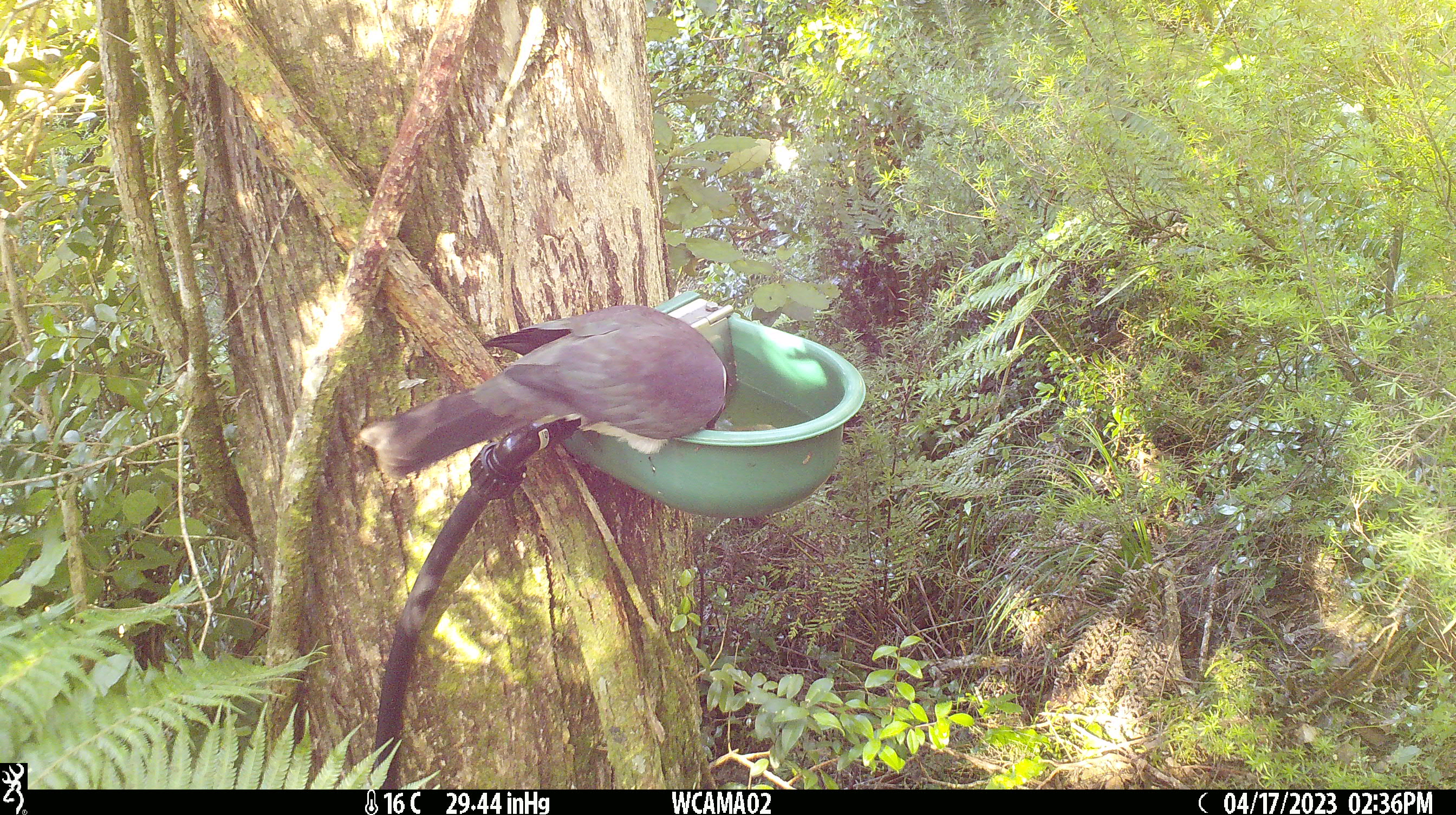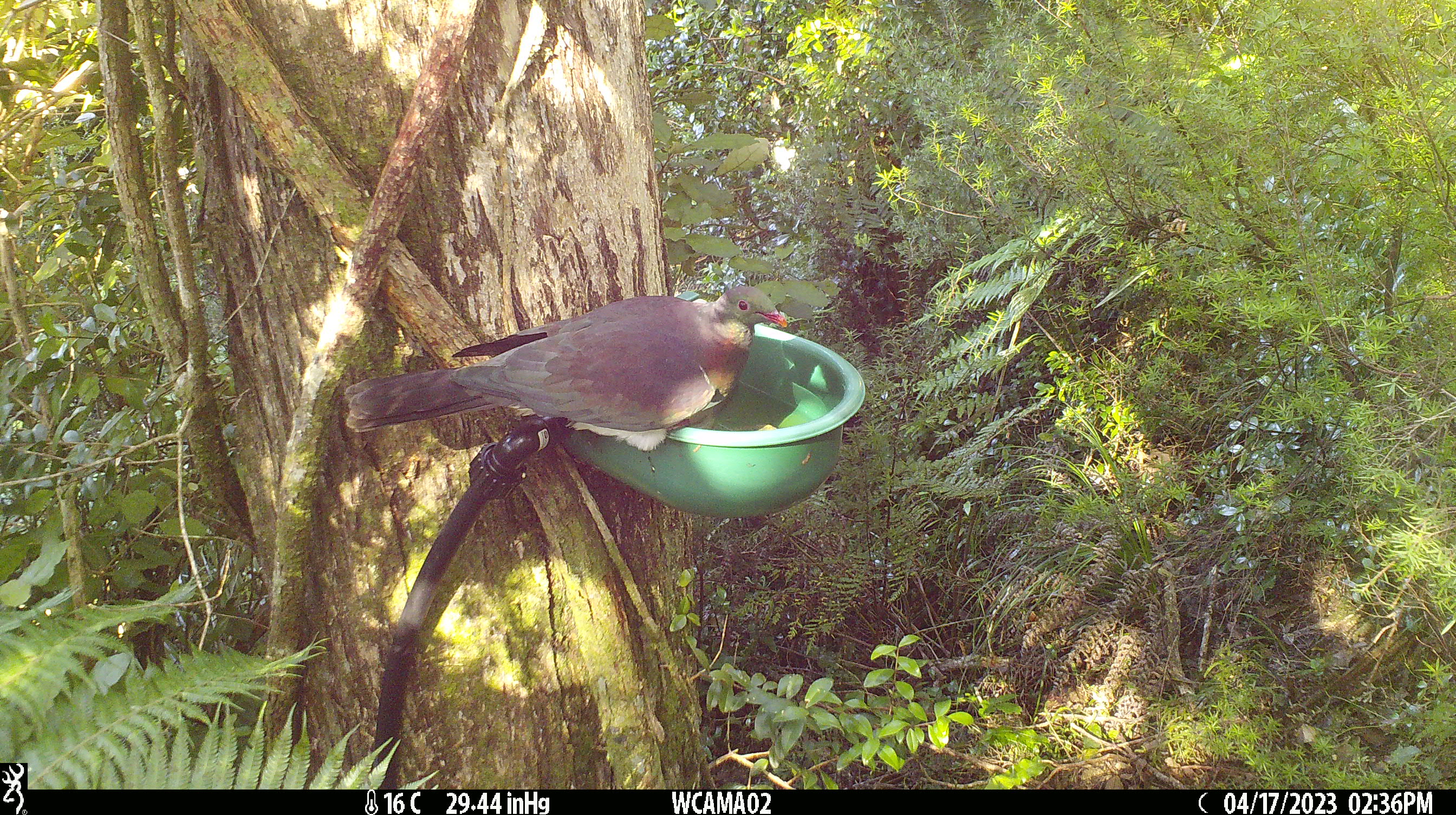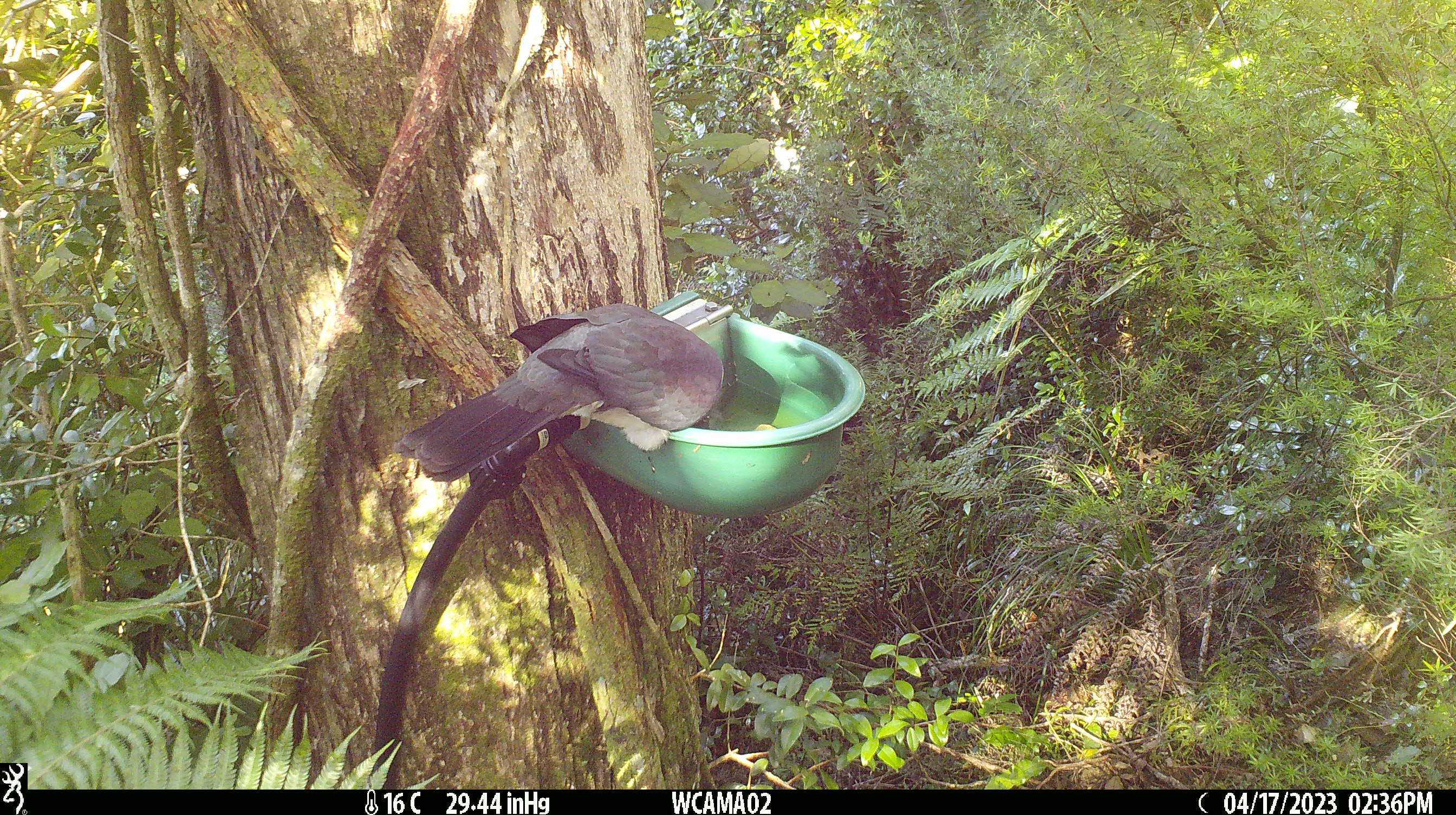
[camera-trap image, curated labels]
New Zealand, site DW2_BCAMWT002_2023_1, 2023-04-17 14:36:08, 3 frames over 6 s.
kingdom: Animalia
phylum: Chordata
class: Aves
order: Columbiformes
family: Columbidae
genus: Hemiphaga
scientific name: Hemiphaga novaeseelandiae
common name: new zealand pigeon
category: kereru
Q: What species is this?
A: Kereru (new zealand pigeon) (Hemiphaga novaeseelandiae).